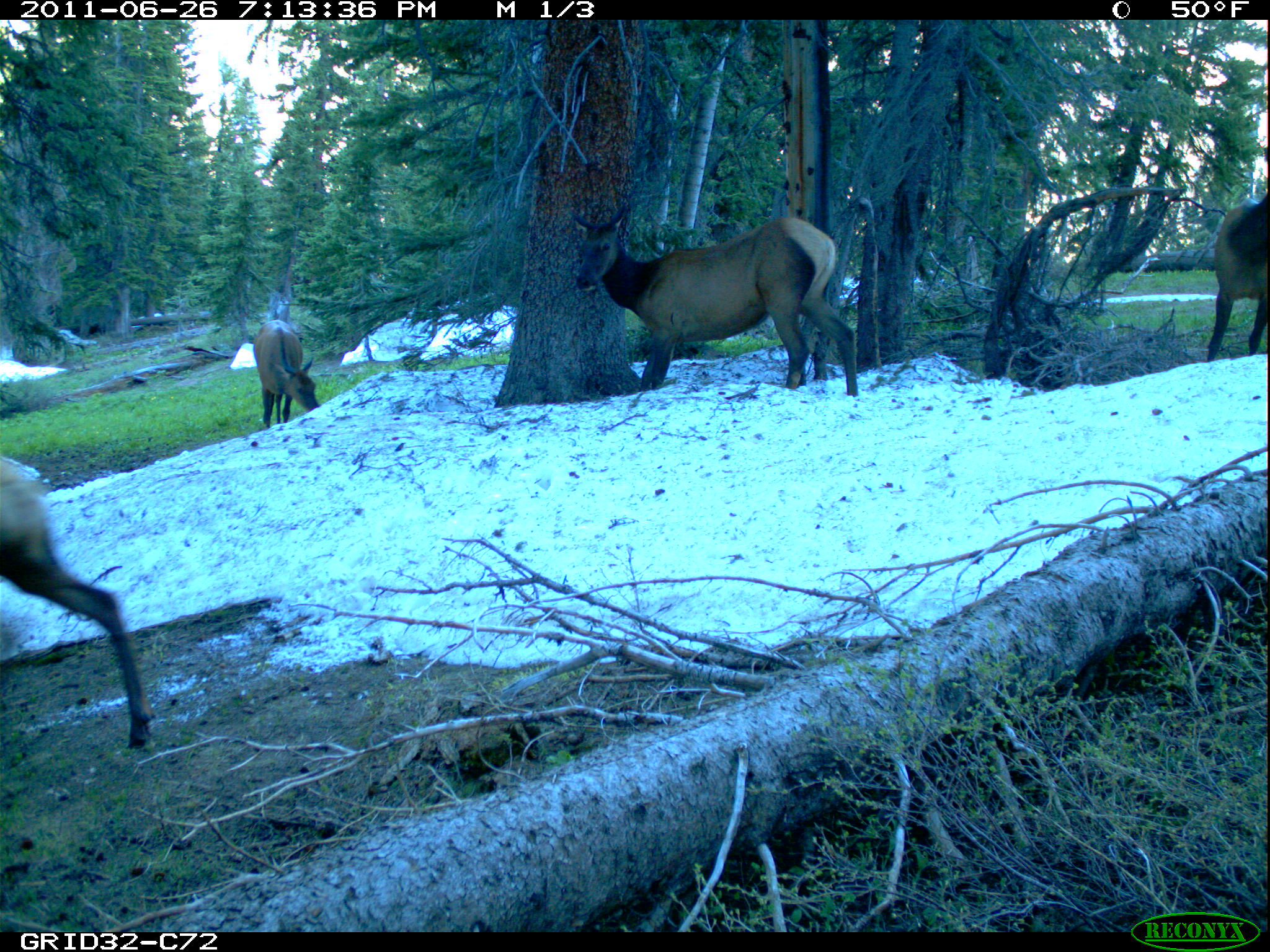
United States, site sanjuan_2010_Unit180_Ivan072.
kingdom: Animalia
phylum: Chordata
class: Mammalia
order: Artiodactyla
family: Cervidae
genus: Cervus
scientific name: Cervus elaphus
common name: red deer